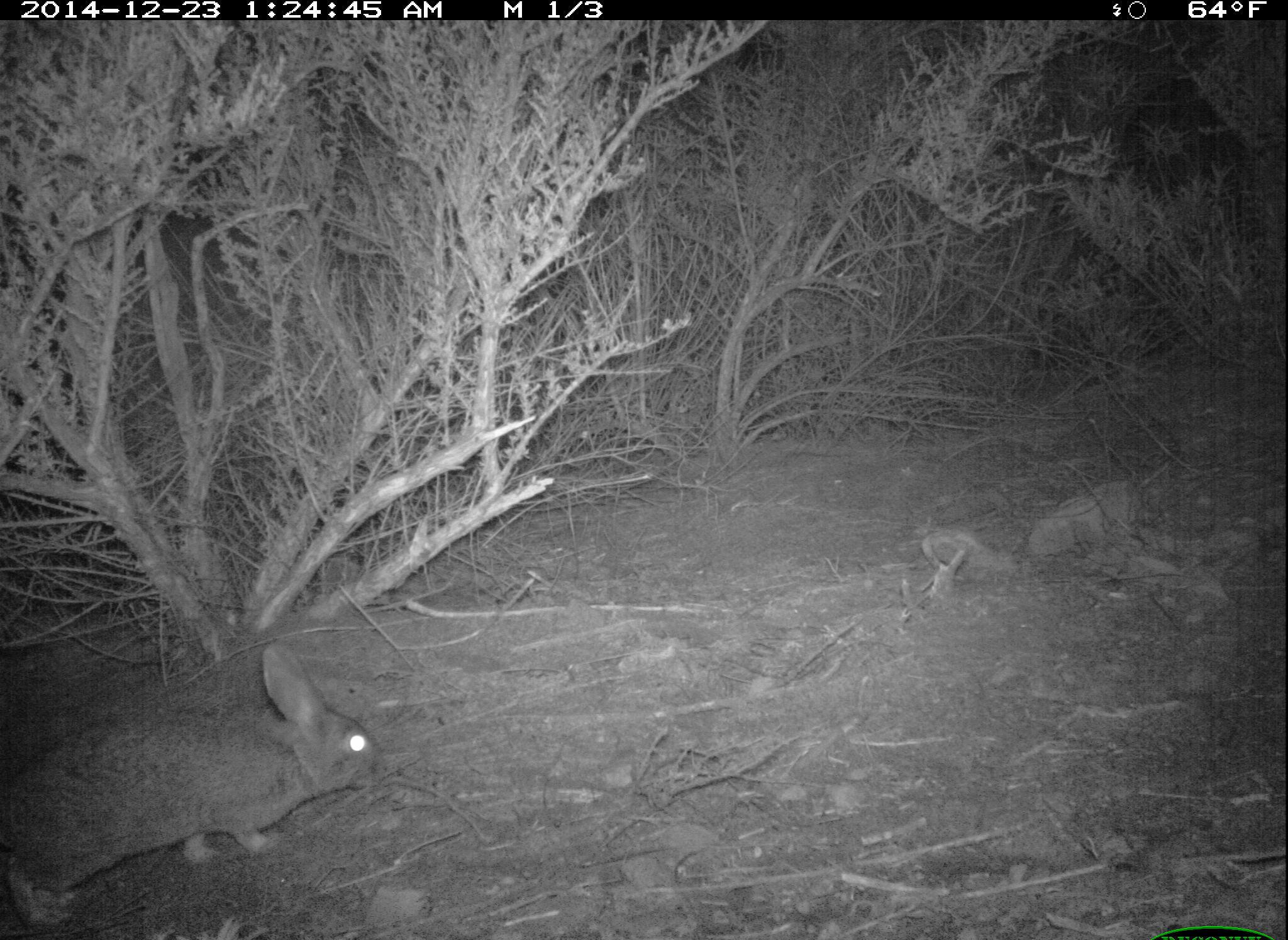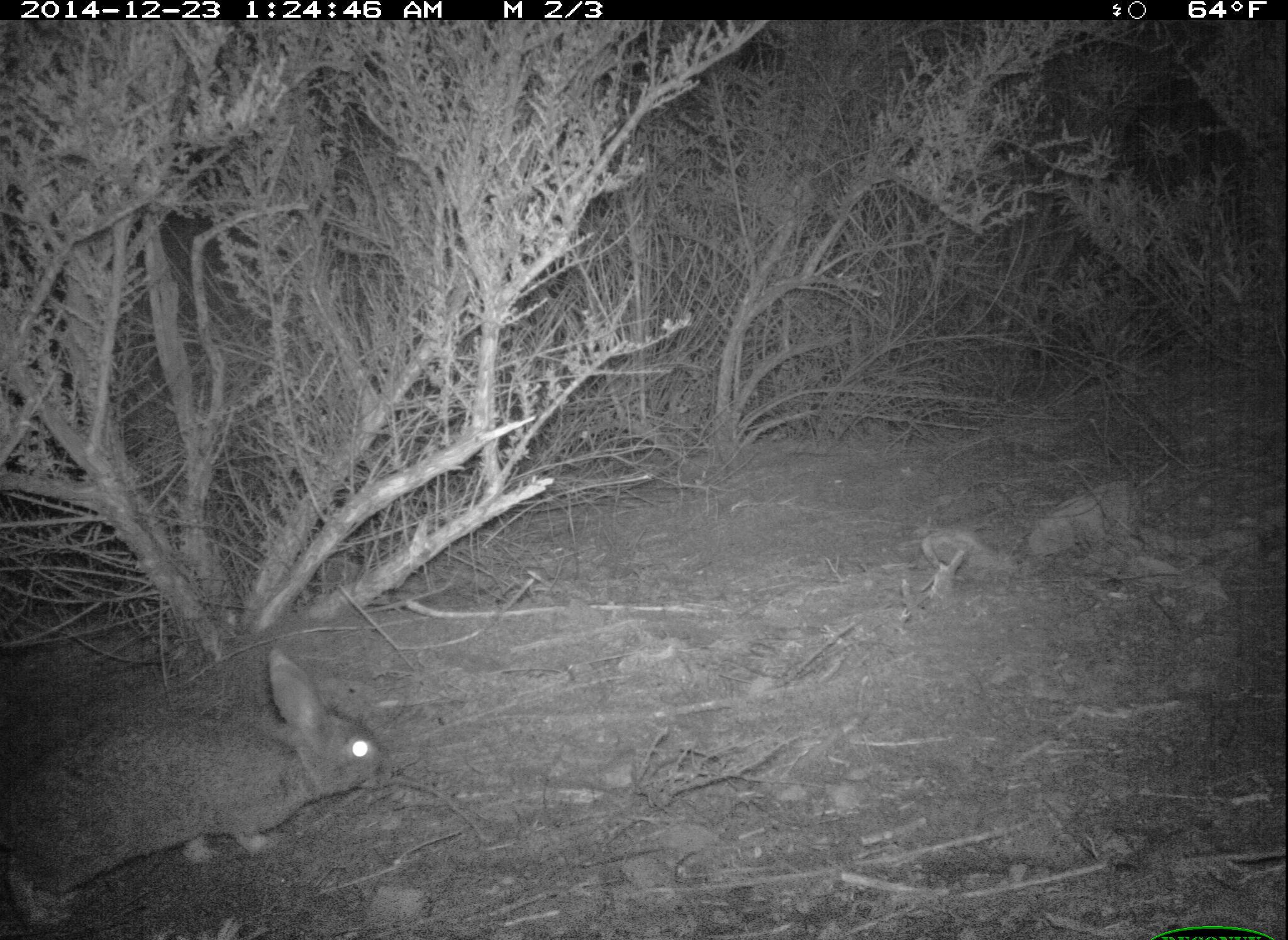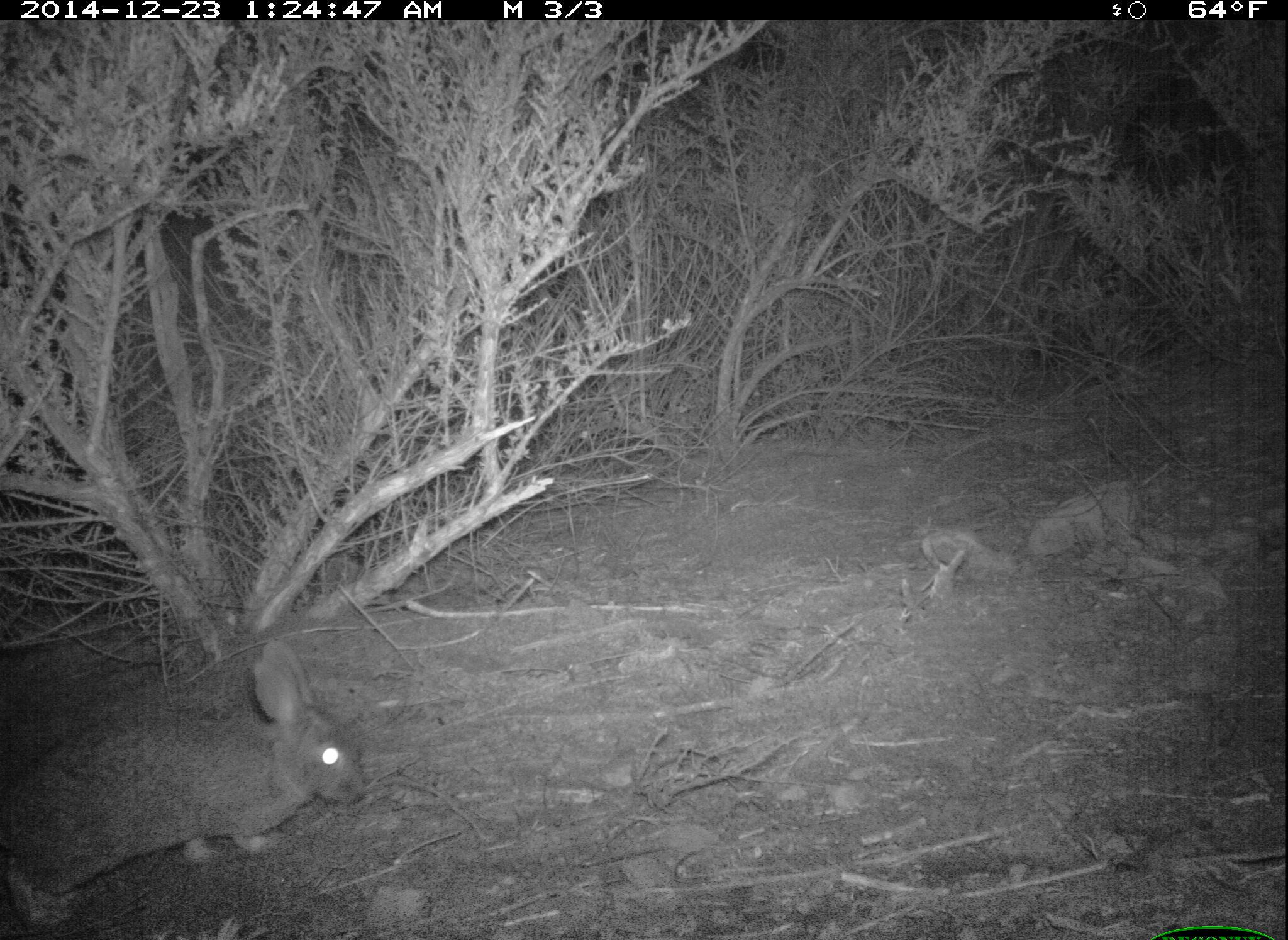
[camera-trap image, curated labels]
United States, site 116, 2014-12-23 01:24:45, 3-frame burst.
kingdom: Animalia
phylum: Chordata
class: Mammalia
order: Lagomorpha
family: Leporidae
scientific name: Leporidae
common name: rabbits and hares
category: rabbit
Rabbit (rabbits and hares) (Leporidae).